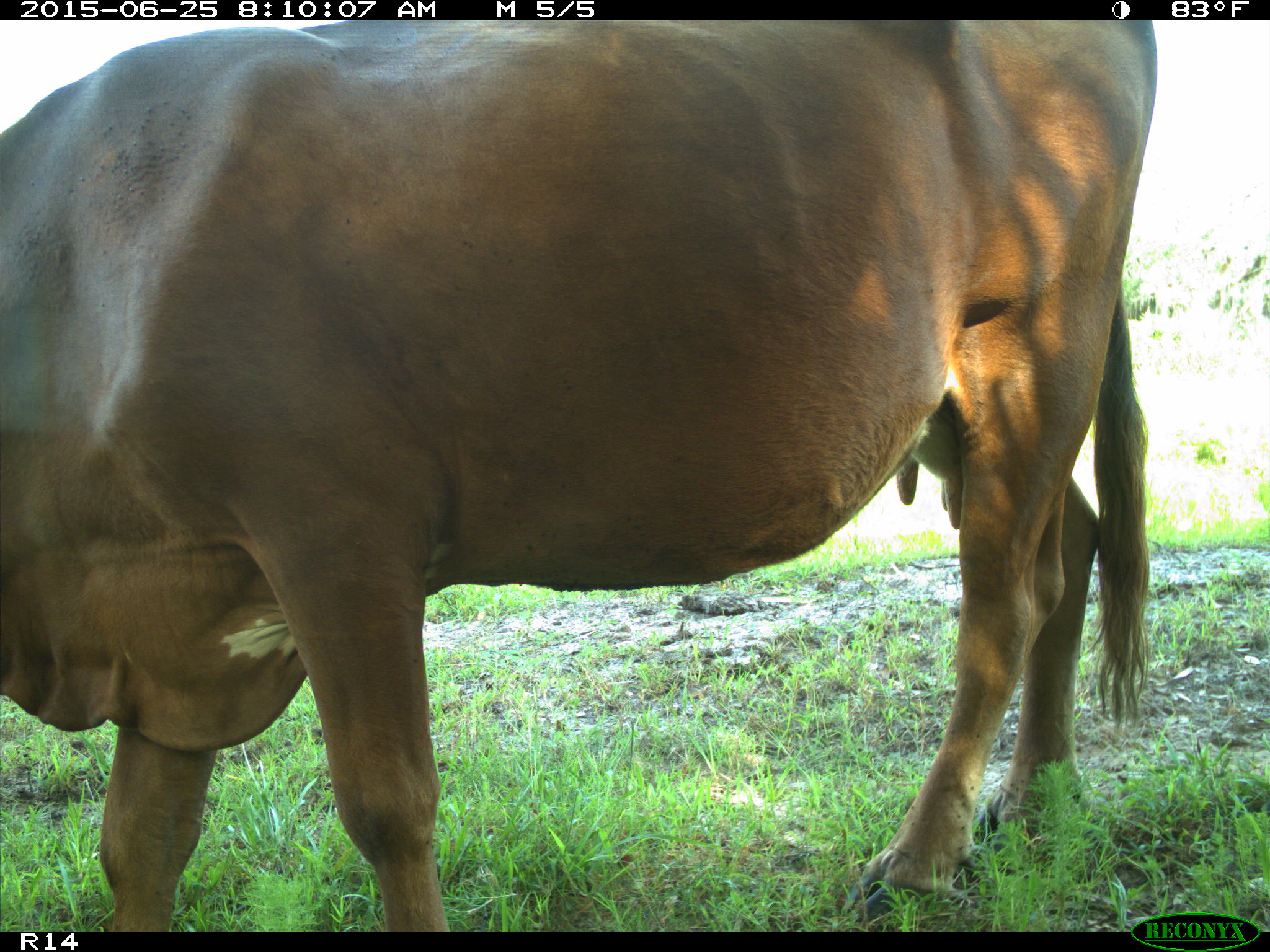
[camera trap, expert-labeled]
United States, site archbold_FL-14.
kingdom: Animalia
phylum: Chordata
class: Mammalia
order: Artiodactyla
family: Bovidae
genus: Bos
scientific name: Bos taurus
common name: domestic cow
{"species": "Bos taurus (domestic cow)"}